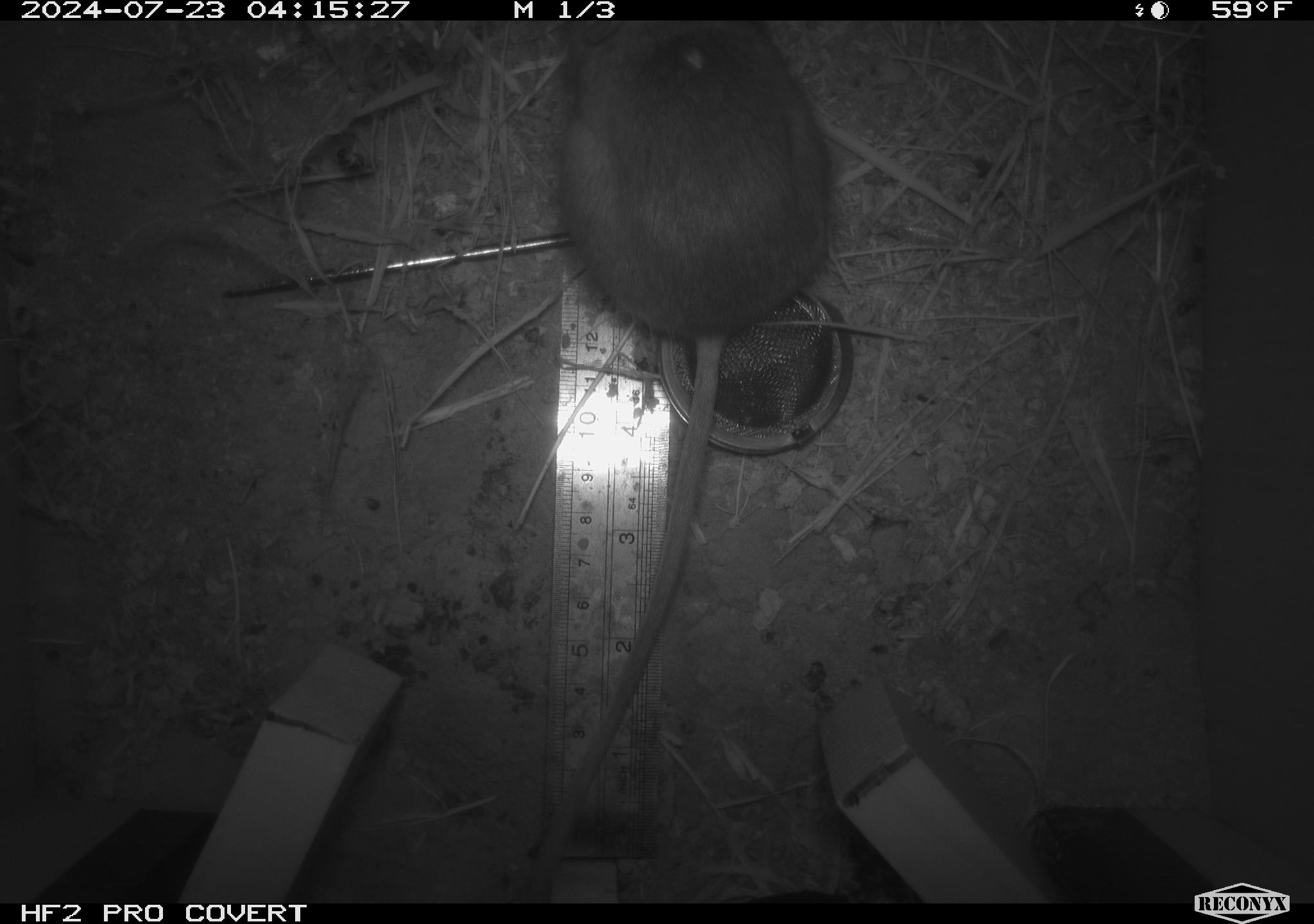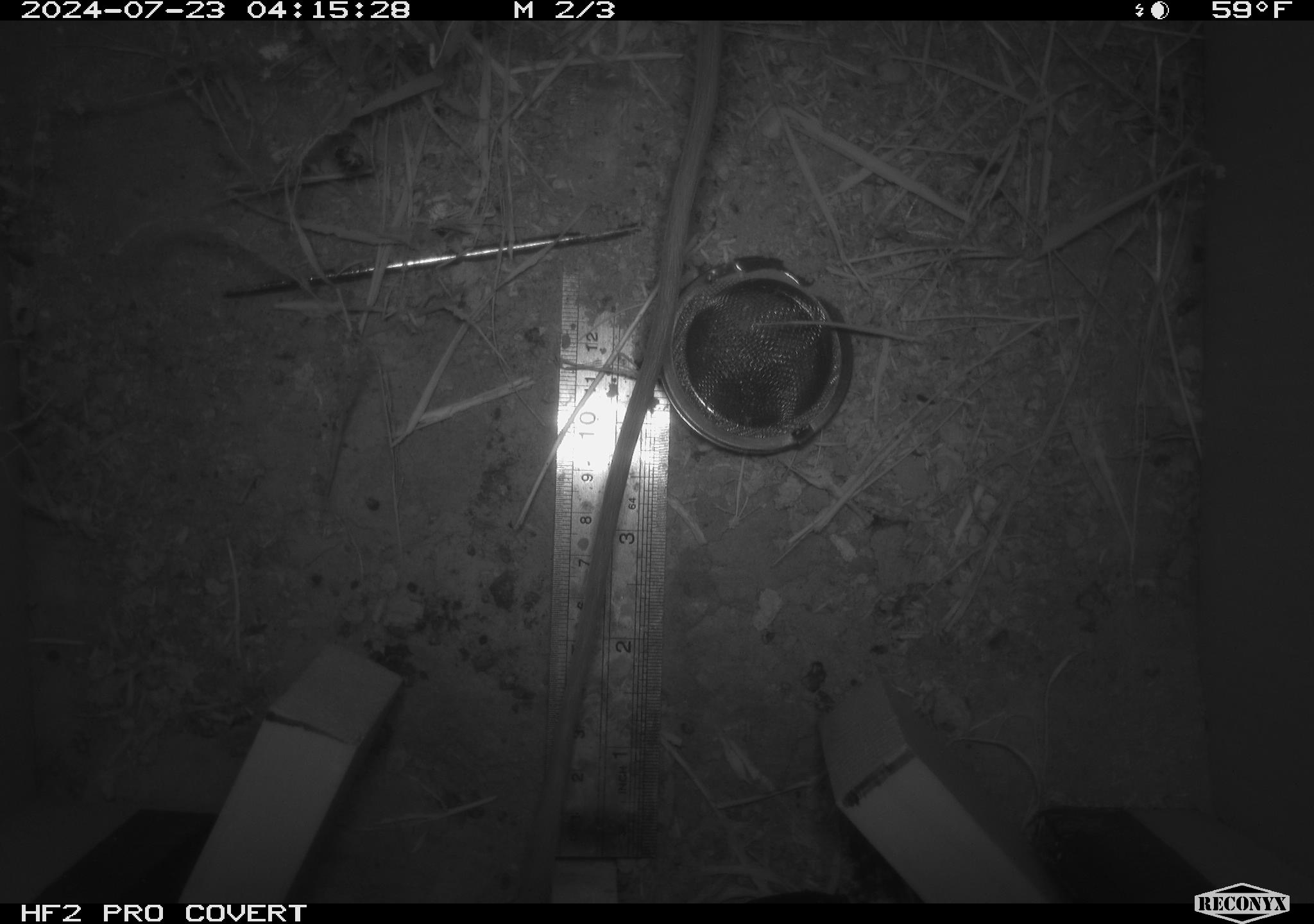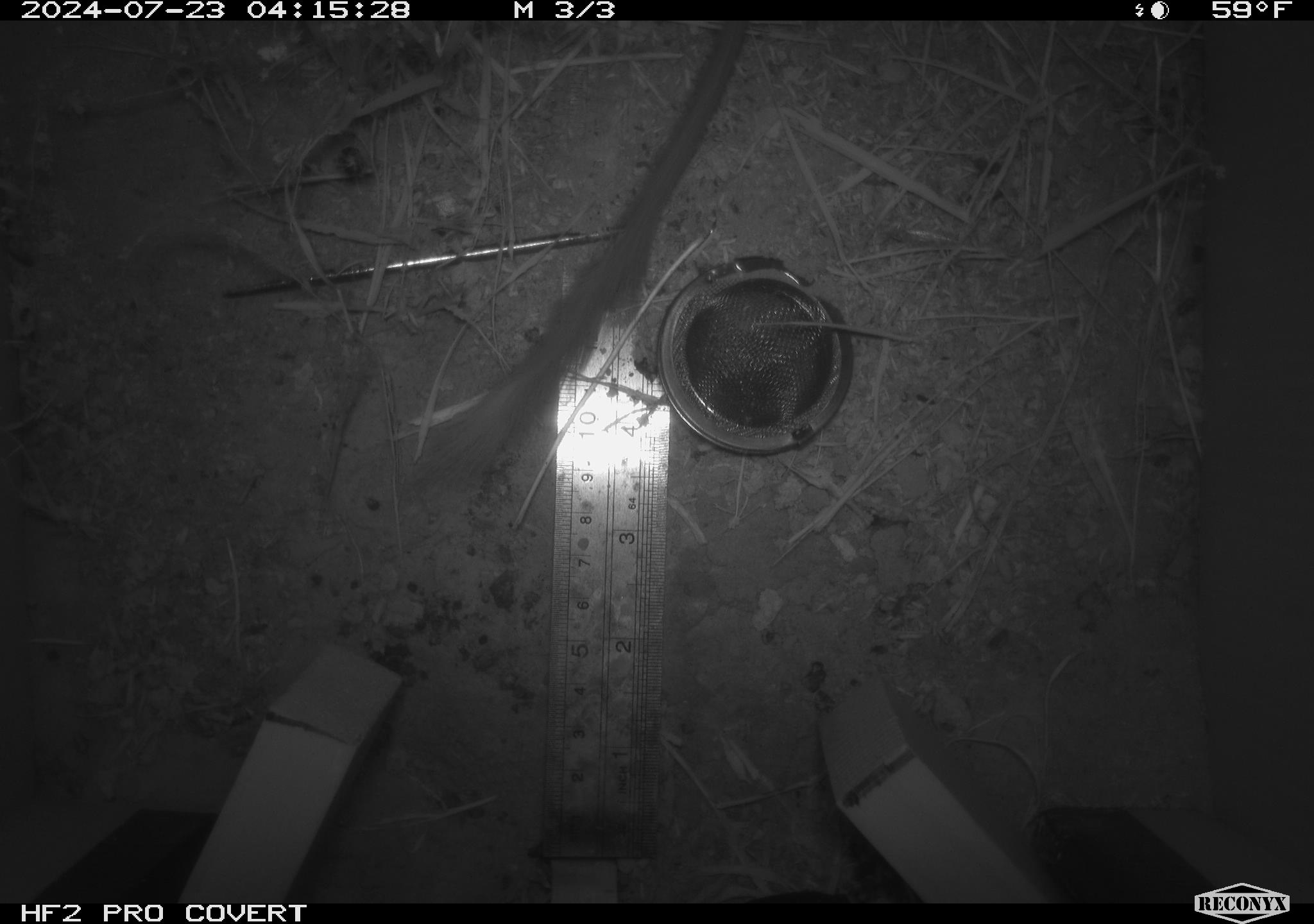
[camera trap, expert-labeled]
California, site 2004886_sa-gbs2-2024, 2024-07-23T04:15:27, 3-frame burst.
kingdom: Animalia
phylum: Chordata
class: Mammalia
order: Rodentia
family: Heteromyidae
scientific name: Heteromyidae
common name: kangaroo rats and pocket mice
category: heteromyidae family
Heteromyidae family (kangaroo rats and pocket mice) (Heteromyidae).